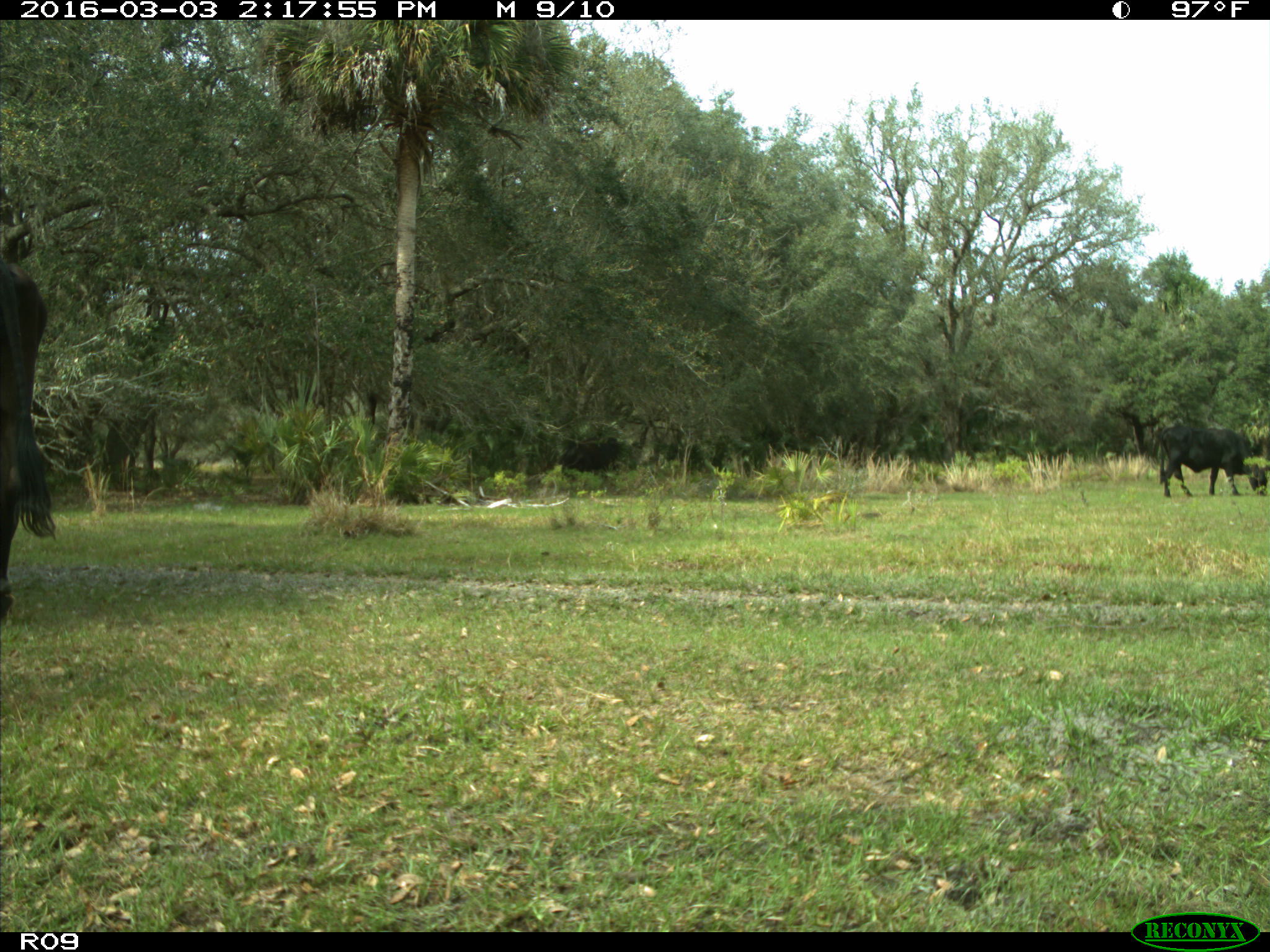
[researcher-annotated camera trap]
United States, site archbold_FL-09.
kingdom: Animalia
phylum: Chordata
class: Mammalia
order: Artiodactyla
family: Bovidae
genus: Bos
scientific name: Bos taurus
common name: domestic cow